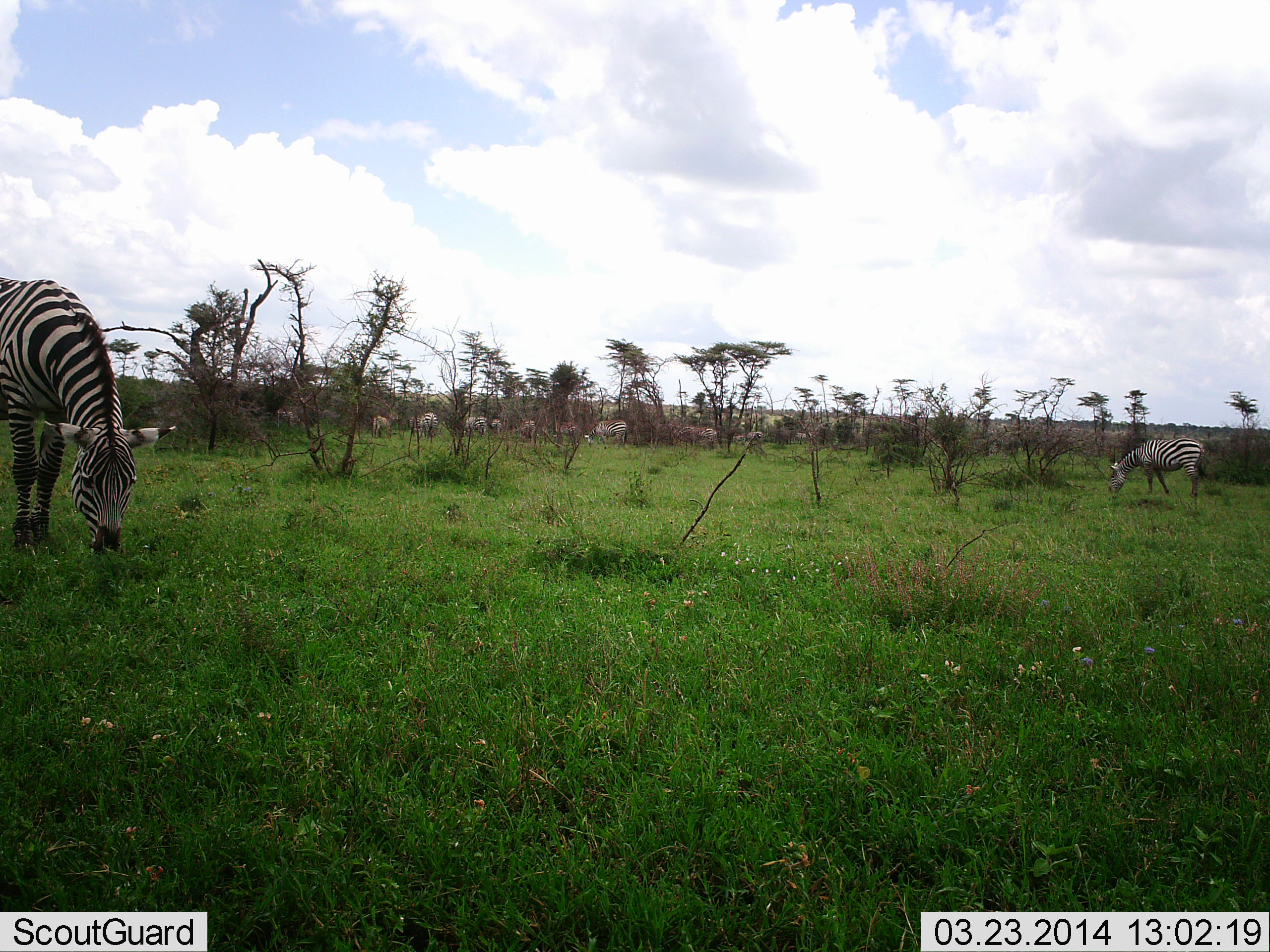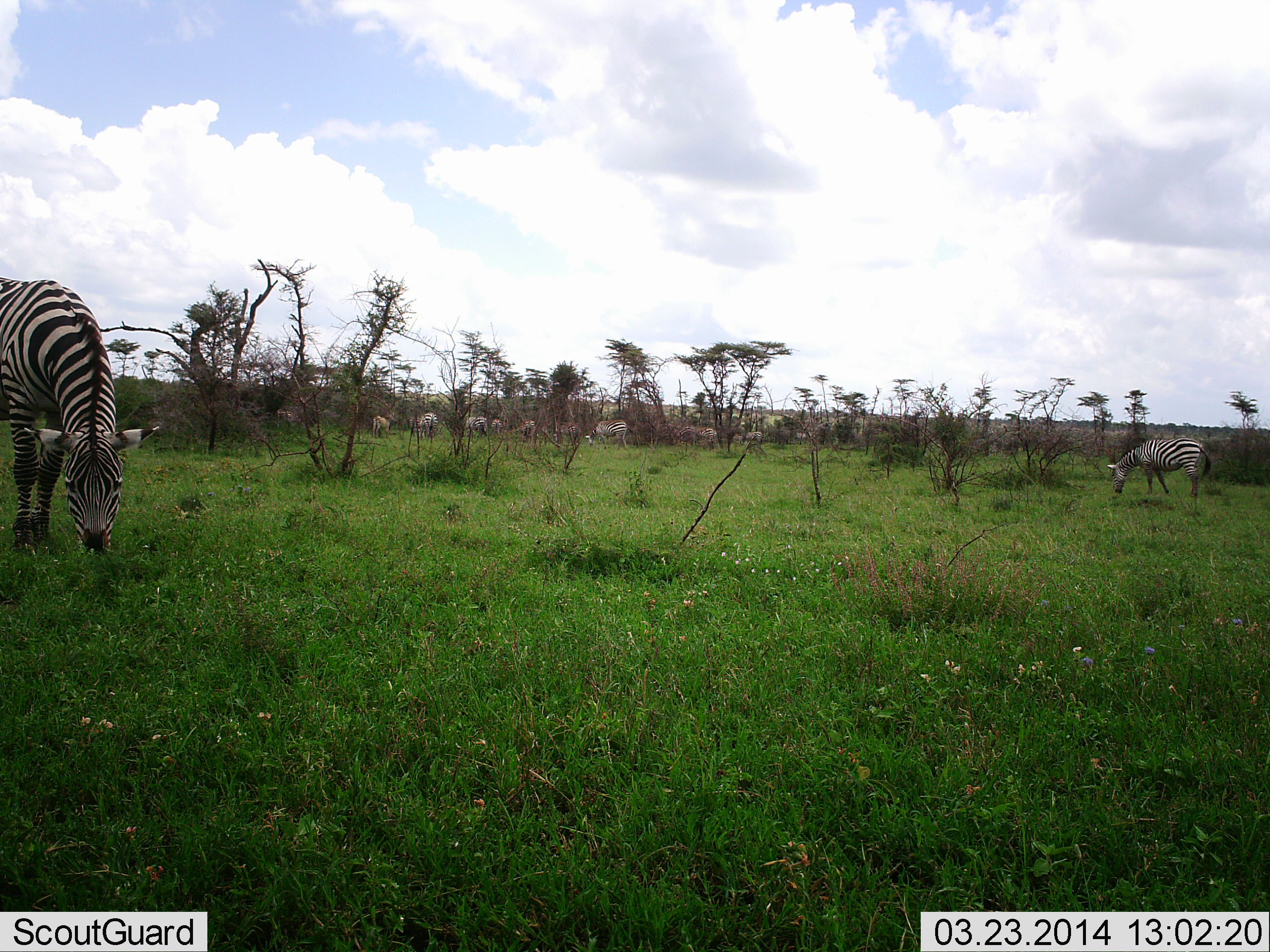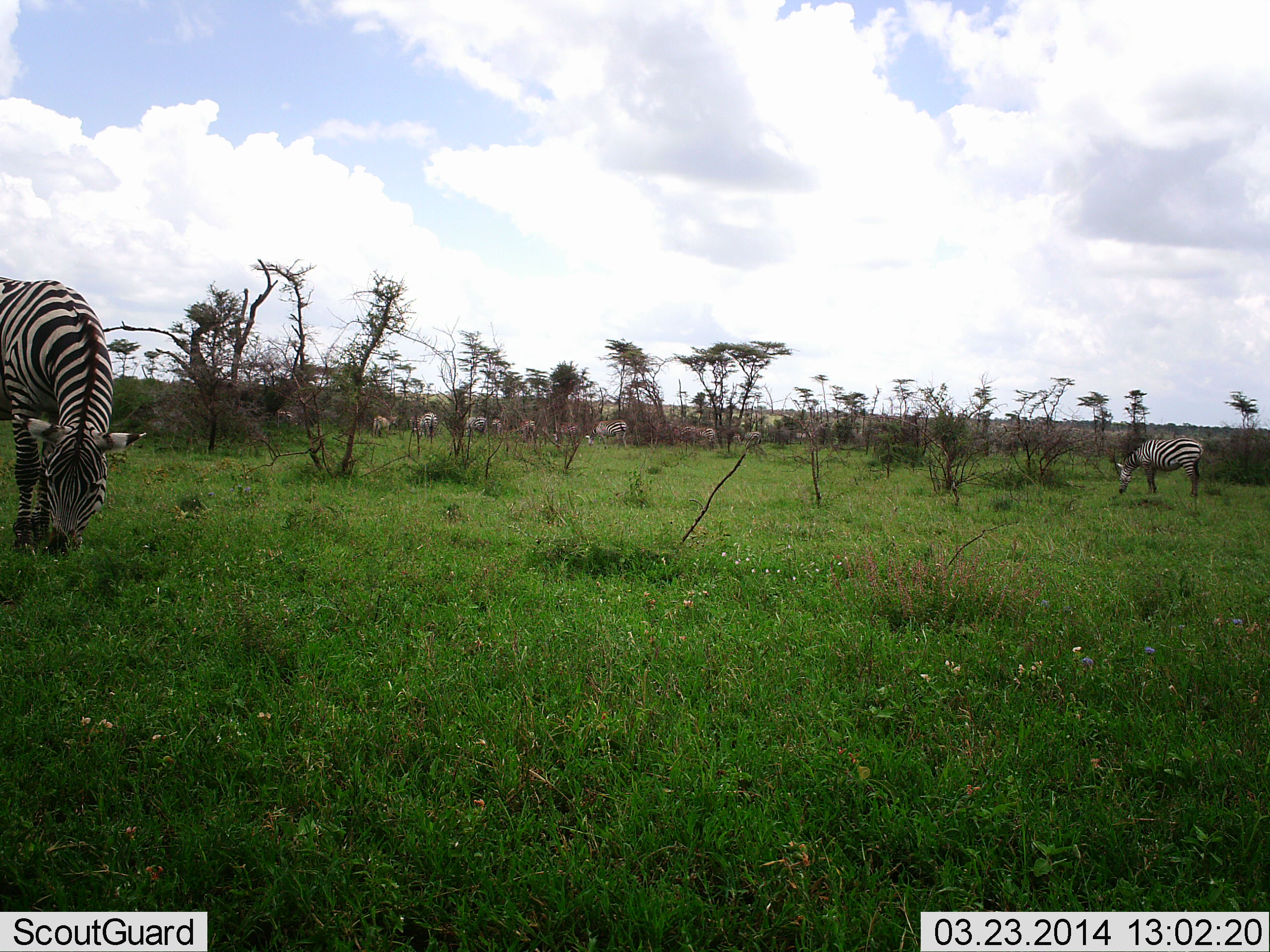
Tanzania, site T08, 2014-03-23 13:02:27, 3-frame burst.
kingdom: Animalia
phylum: Chordata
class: Mammalia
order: Perissodactyla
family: Equidae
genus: Equus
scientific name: Equus quagga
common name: plains zebra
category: zebra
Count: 11-50.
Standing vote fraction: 38%.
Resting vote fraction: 3%.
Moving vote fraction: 13%.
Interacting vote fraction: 0%.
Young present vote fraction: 2%.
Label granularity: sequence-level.